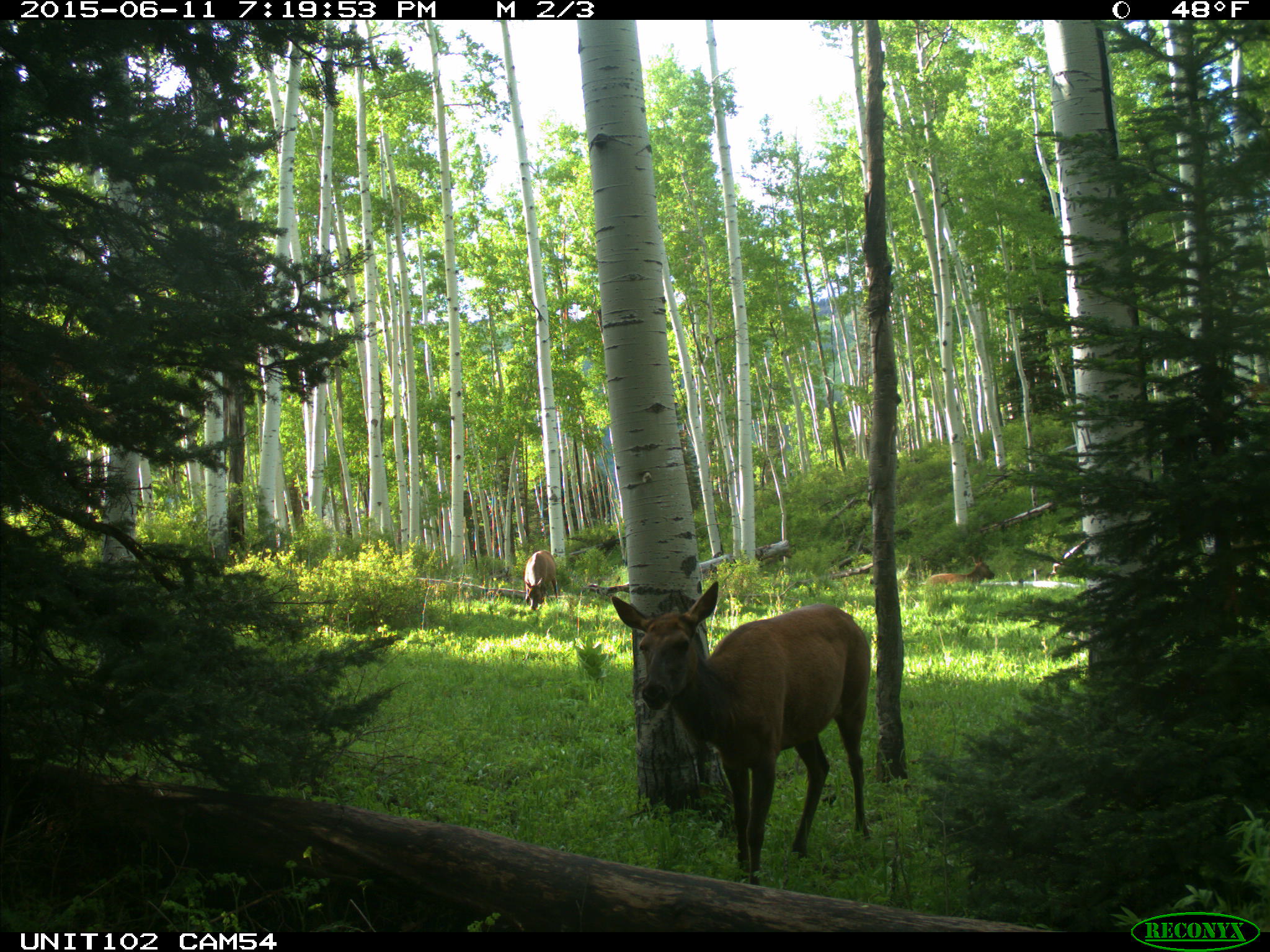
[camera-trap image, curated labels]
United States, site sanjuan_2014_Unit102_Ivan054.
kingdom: Animalia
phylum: Chordata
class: Mammalia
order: Artiodactyla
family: Cervidae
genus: Cervus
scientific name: Cervus elaphus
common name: red deer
Cervus elaphus (red deer).